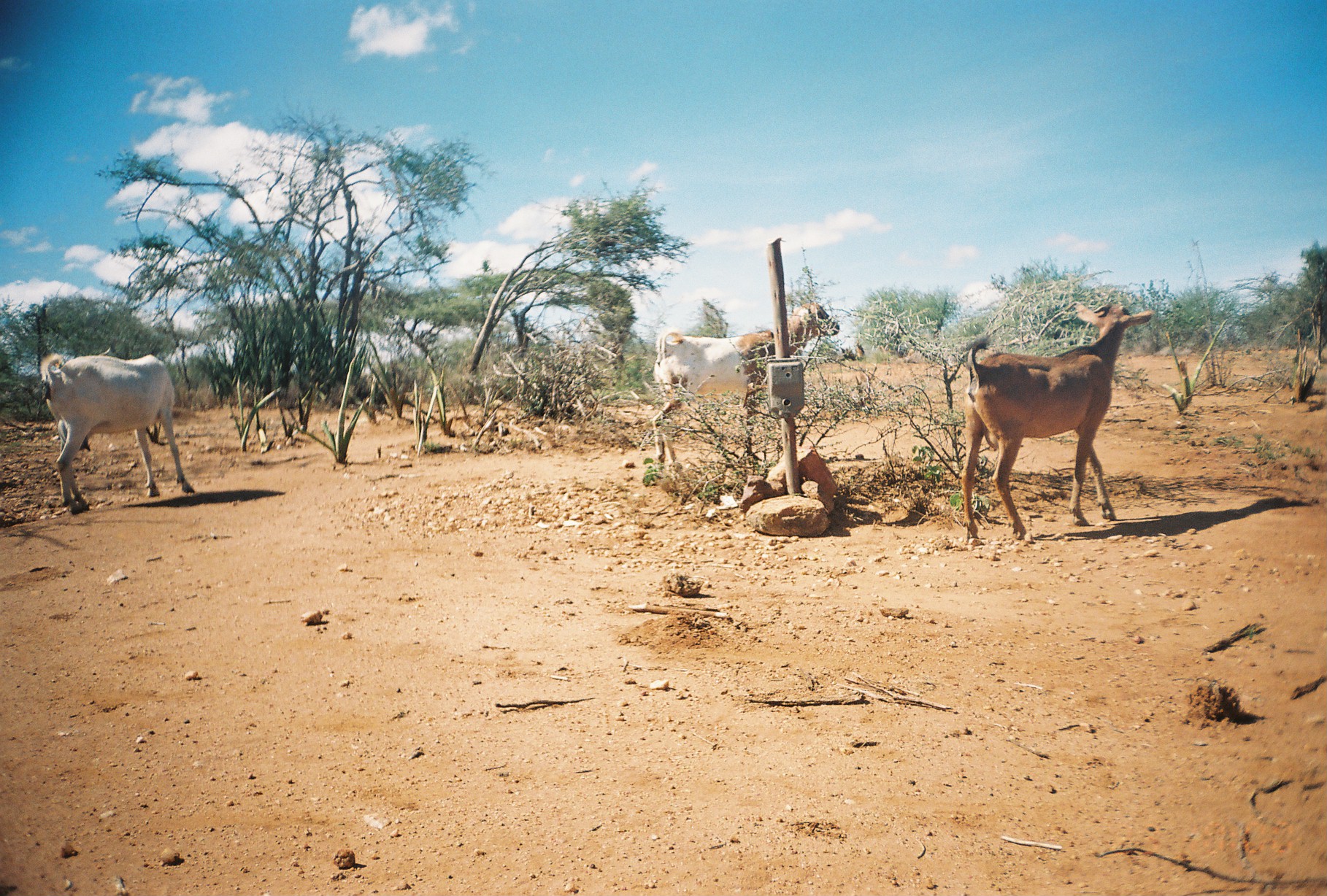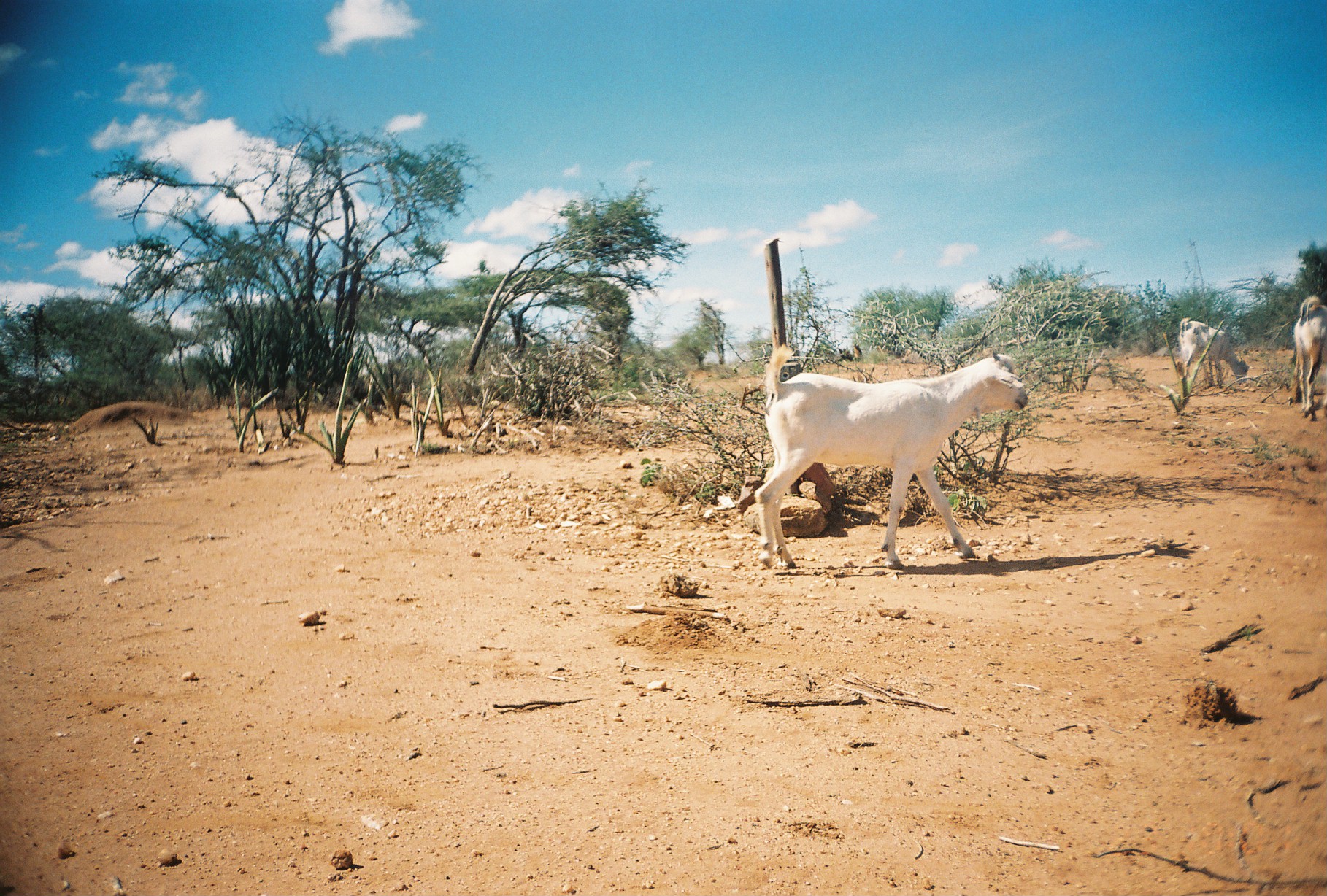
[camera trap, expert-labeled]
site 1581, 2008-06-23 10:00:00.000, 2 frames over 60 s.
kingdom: Animalia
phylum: Chordata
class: Mammalia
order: Artiodactyla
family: Bovidae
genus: Capra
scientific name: Capra aegagrus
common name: wild goat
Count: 3.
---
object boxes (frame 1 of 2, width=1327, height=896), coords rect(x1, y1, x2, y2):
capra aegagrus: rect(959, 300, 1156, 542); rect(652, 300, 840, 466); rect(38, 347, 195, 514)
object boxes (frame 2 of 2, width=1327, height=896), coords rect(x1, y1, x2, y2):
capra aegagrus: rect(752, 345, 1028, 570); rect(1177, 316, 1250, 387); rect(1291, 294, 1327, 421)